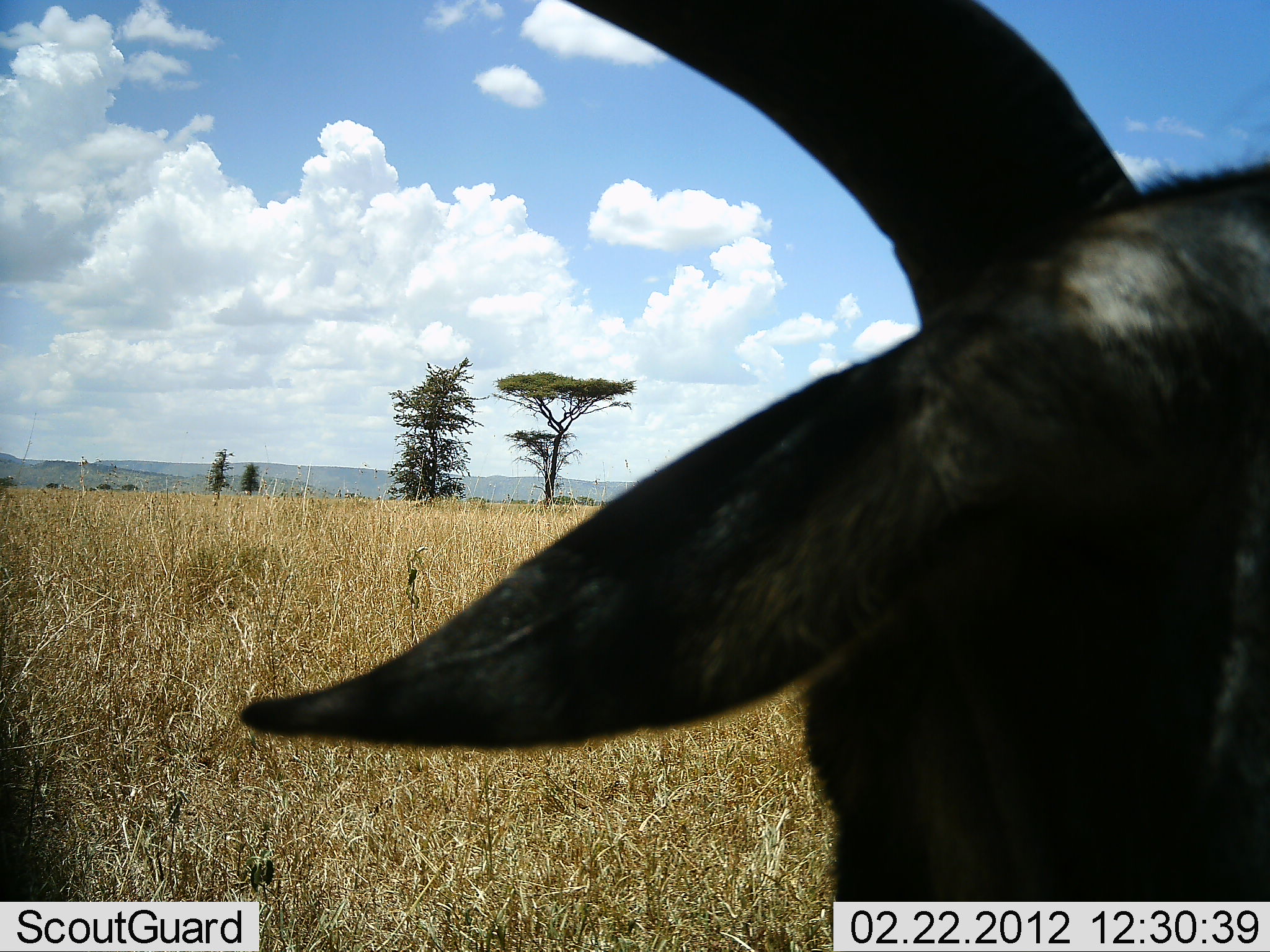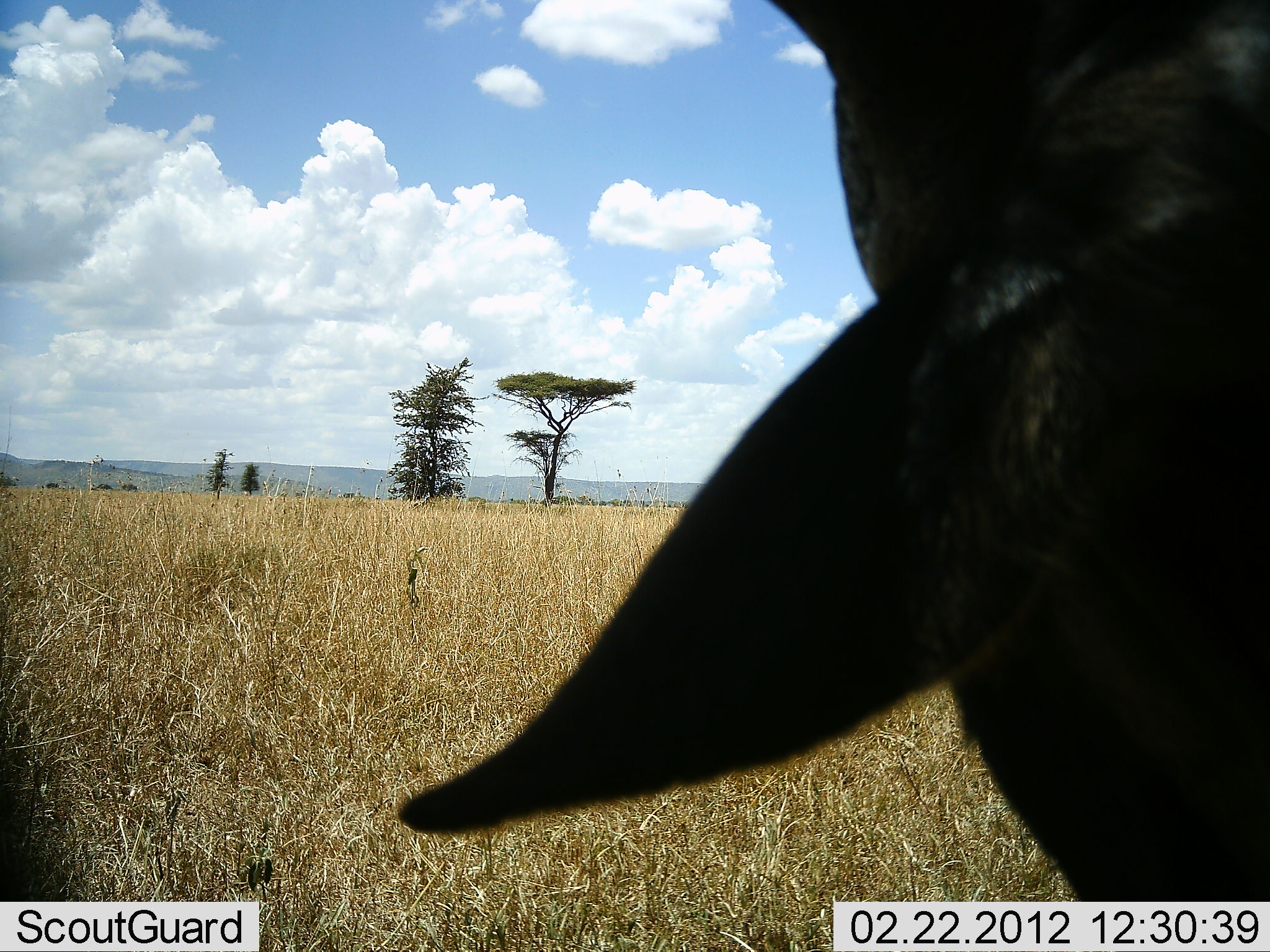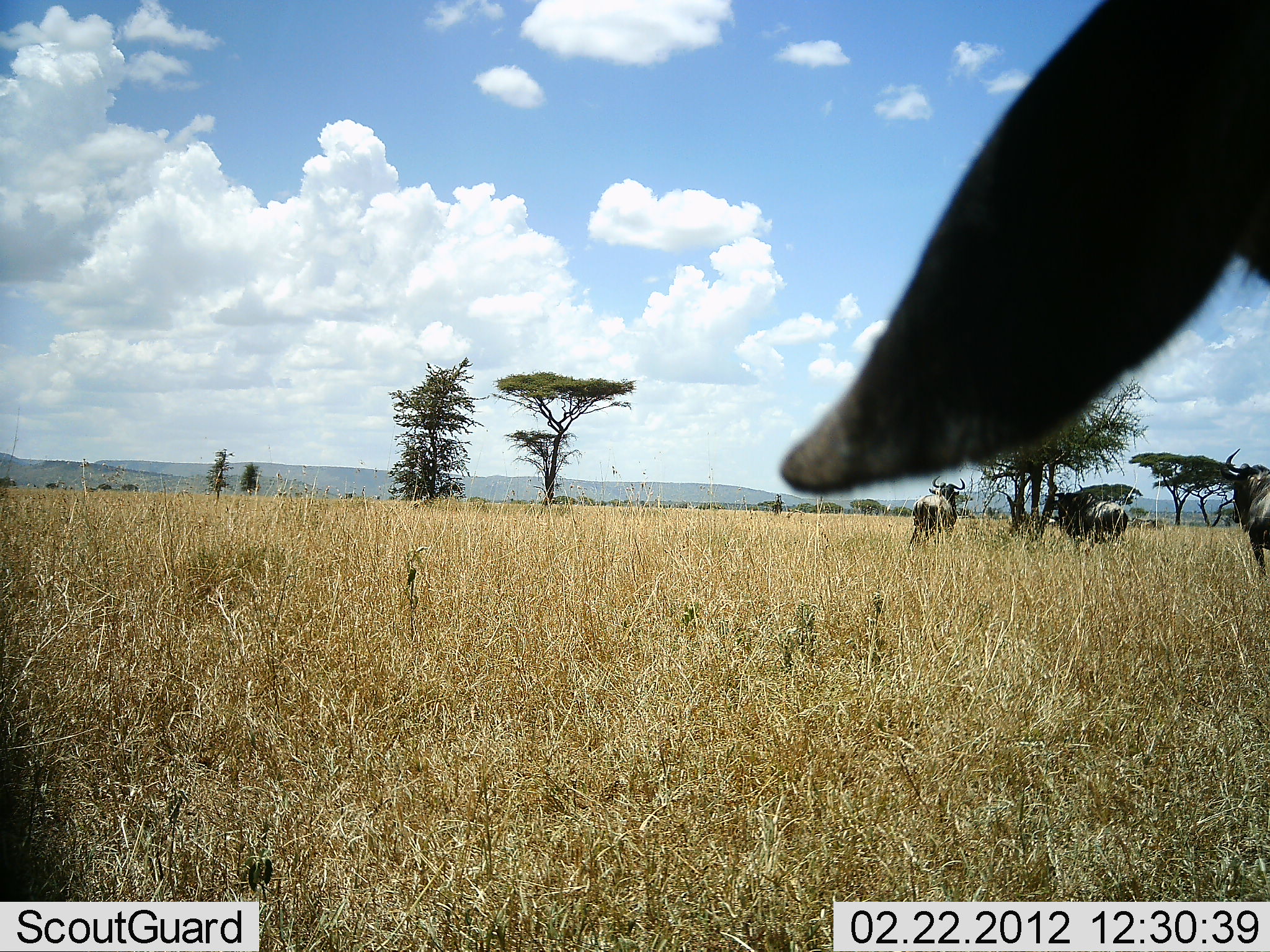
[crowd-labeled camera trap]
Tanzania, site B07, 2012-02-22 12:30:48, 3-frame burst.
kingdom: Animalia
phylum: Chordata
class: Mammalia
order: Artiodactyla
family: Bovidae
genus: Connochaetes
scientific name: Connochaetes taurinus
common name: blue wildebeest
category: wildebeest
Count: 1.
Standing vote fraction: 67%.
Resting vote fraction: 25%.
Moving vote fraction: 17%.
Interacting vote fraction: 0%.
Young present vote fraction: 0%.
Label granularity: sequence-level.